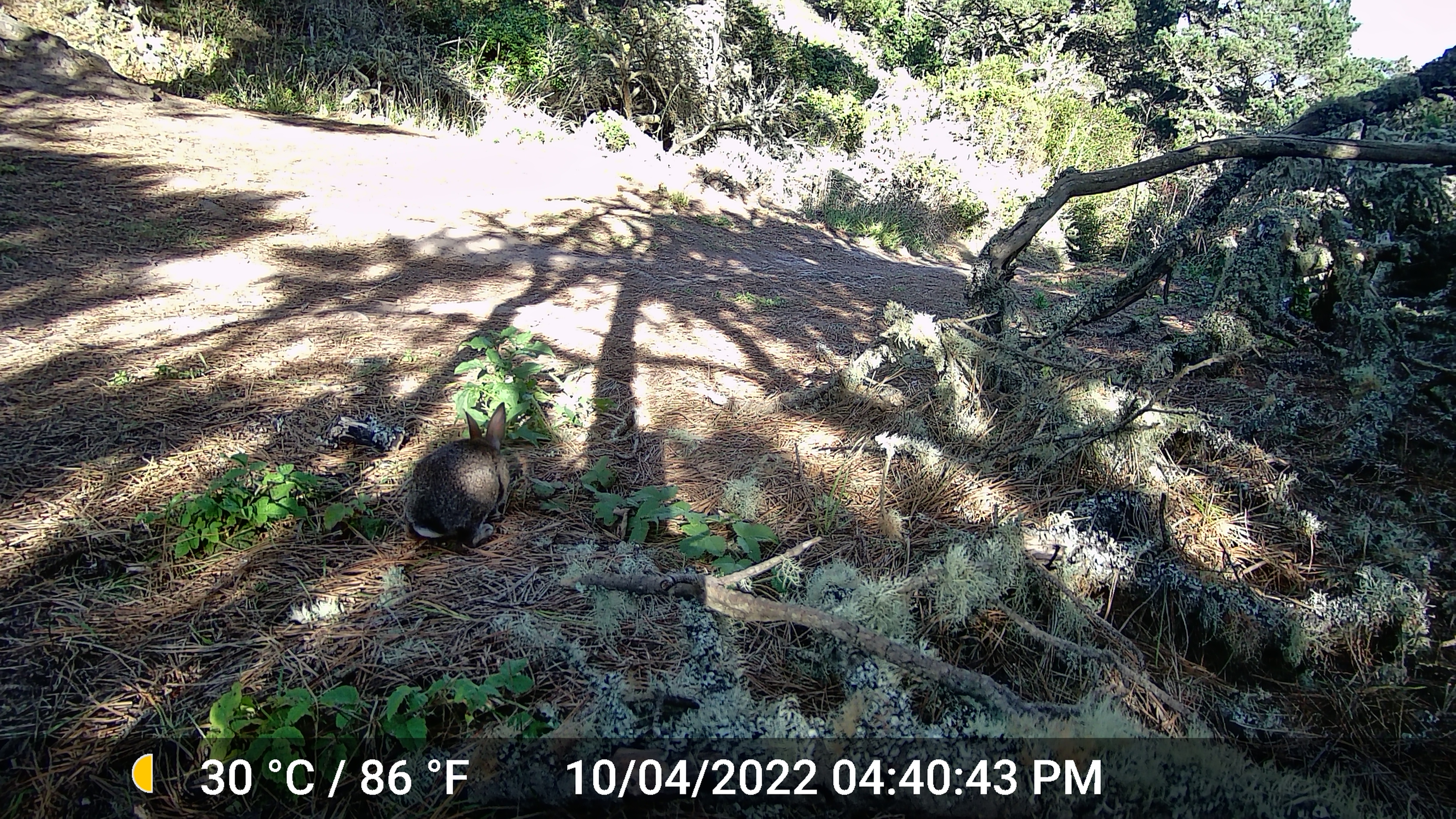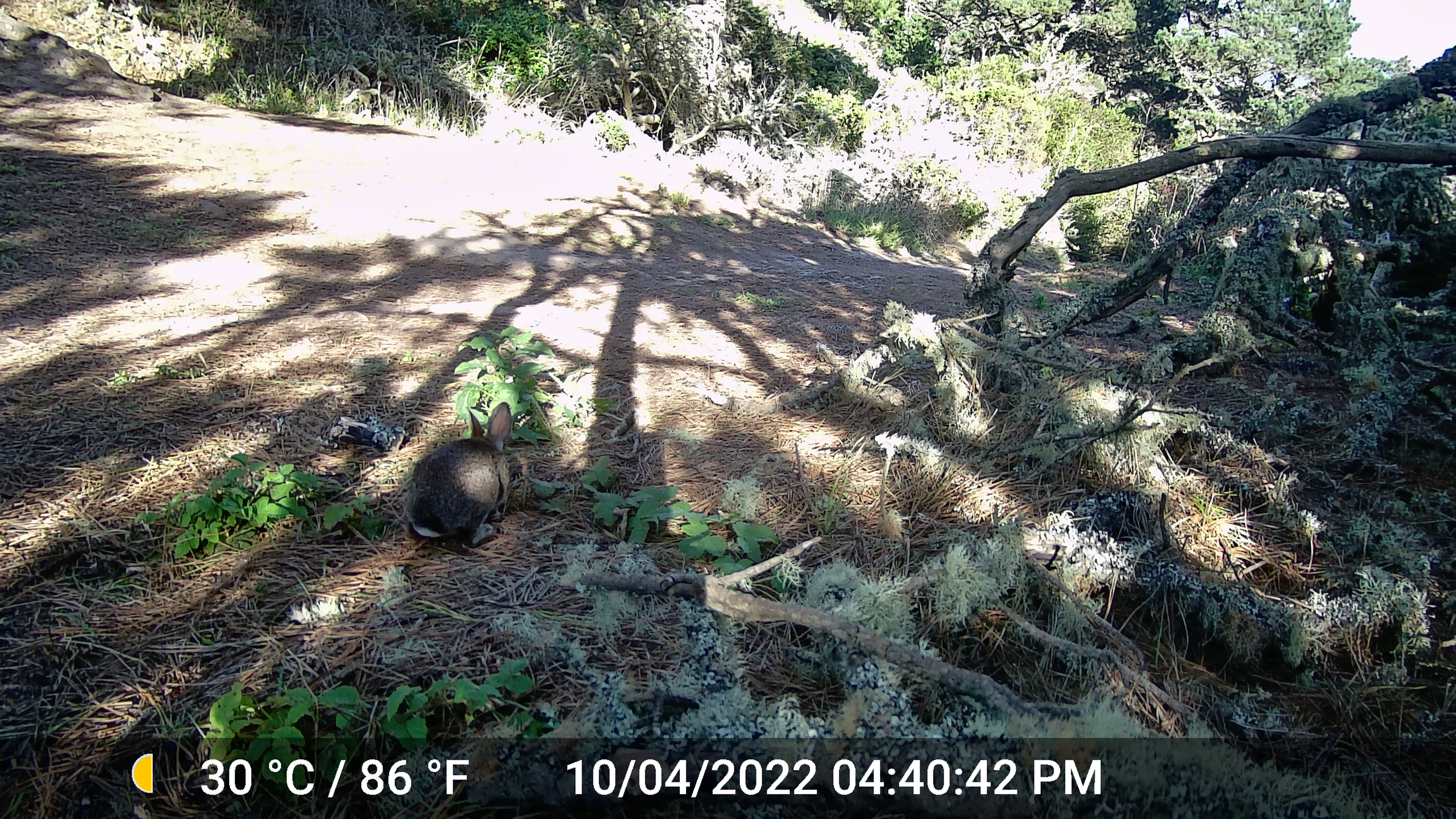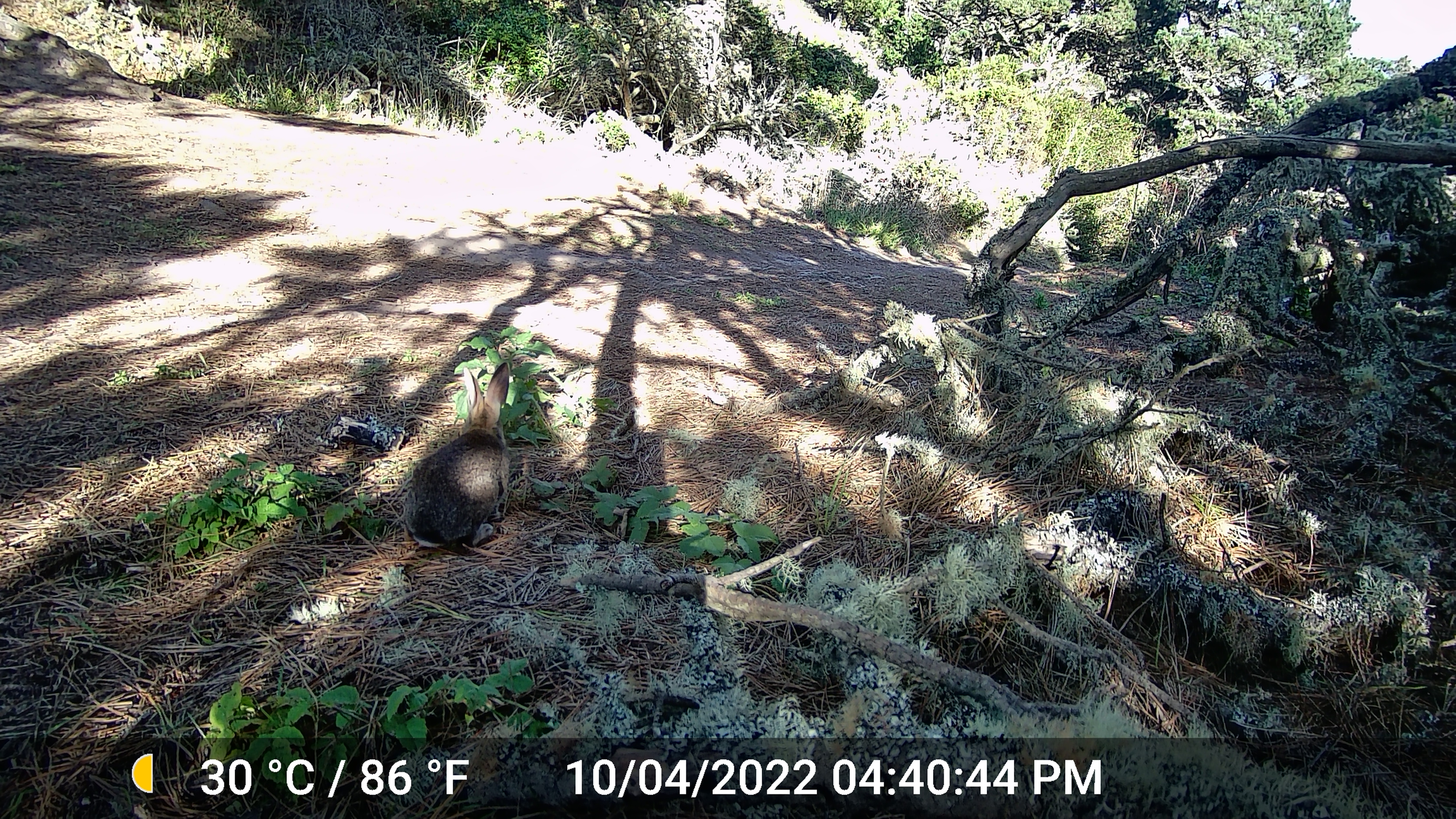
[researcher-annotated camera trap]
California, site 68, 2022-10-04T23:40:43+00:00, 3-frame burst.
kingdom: Animalia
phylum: Chordata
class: Mammalia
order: Lagomorpha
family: Leporidae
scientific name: Leporidae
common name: rabbit